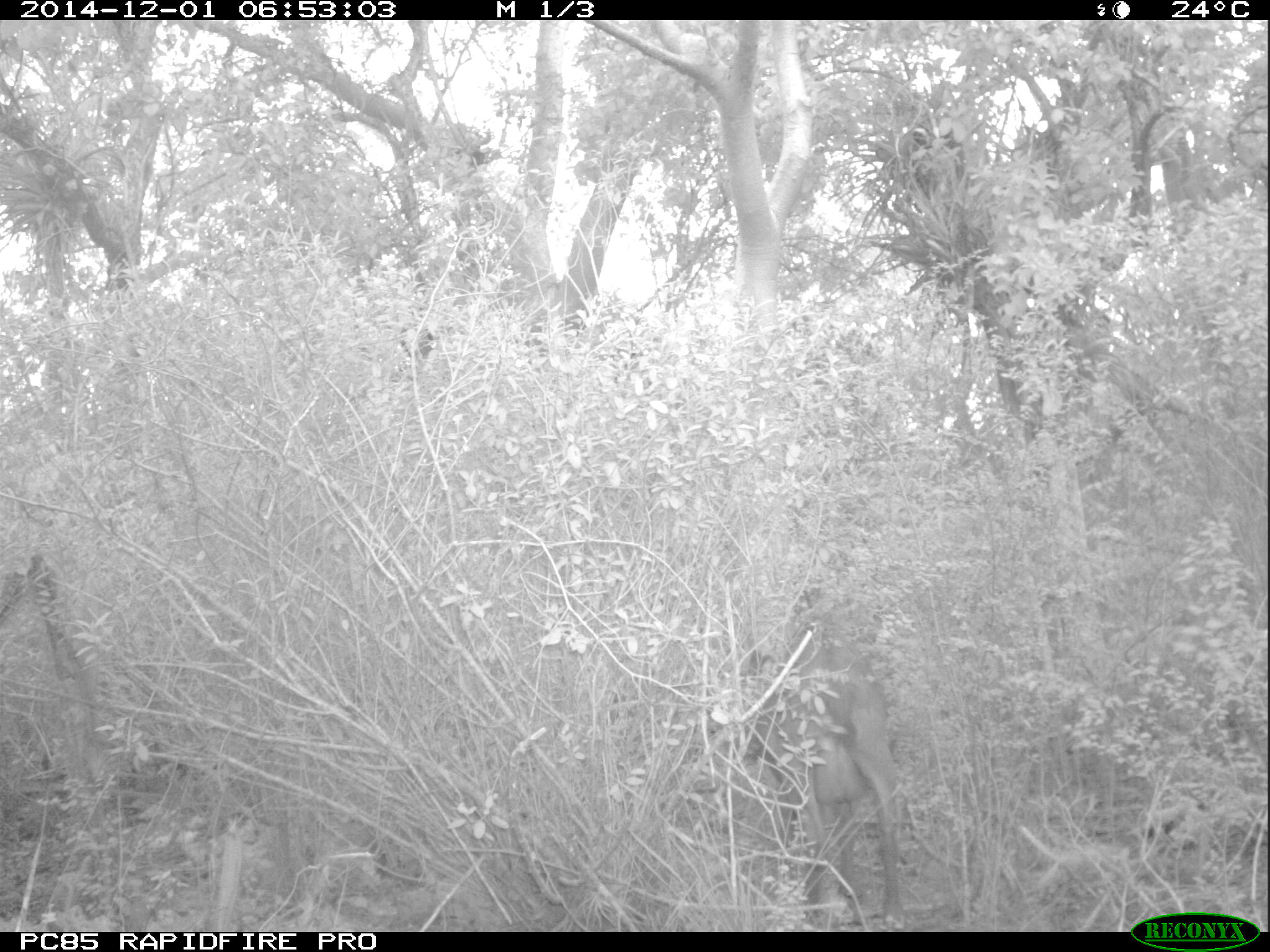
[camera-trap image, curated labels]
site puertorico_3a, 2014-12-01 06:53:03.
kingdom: Animalia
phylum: Chordata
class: Mammalia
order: Artiodactyla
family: Bovidae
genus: Capra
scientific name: Capra hircus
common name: goat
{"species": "goat (Capra hircus)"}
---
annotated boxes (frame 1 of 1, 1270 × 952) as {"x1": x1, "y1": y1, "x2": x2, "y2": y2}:
goat: {"x1": 754, "y1": 629, "x2": 909, "y2": 928}